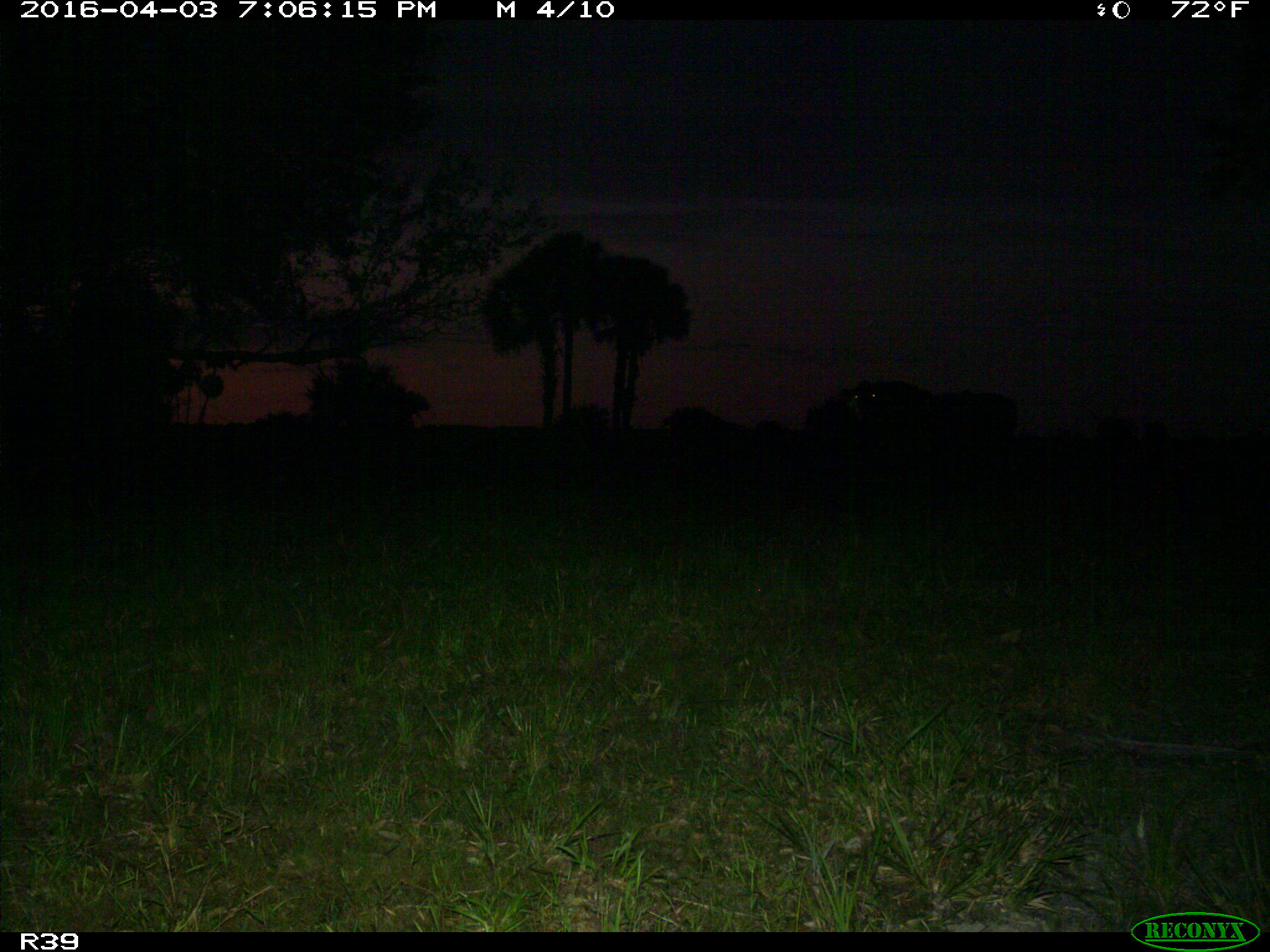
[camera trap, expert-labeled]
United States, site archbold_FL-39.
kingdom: Animalia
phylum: Chordata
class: Mammalia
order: Artiodactyla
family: Bovidae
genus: Bos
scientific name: Bos taurus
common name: domestic cow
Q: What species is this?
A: Bos taurus (domestic cow).